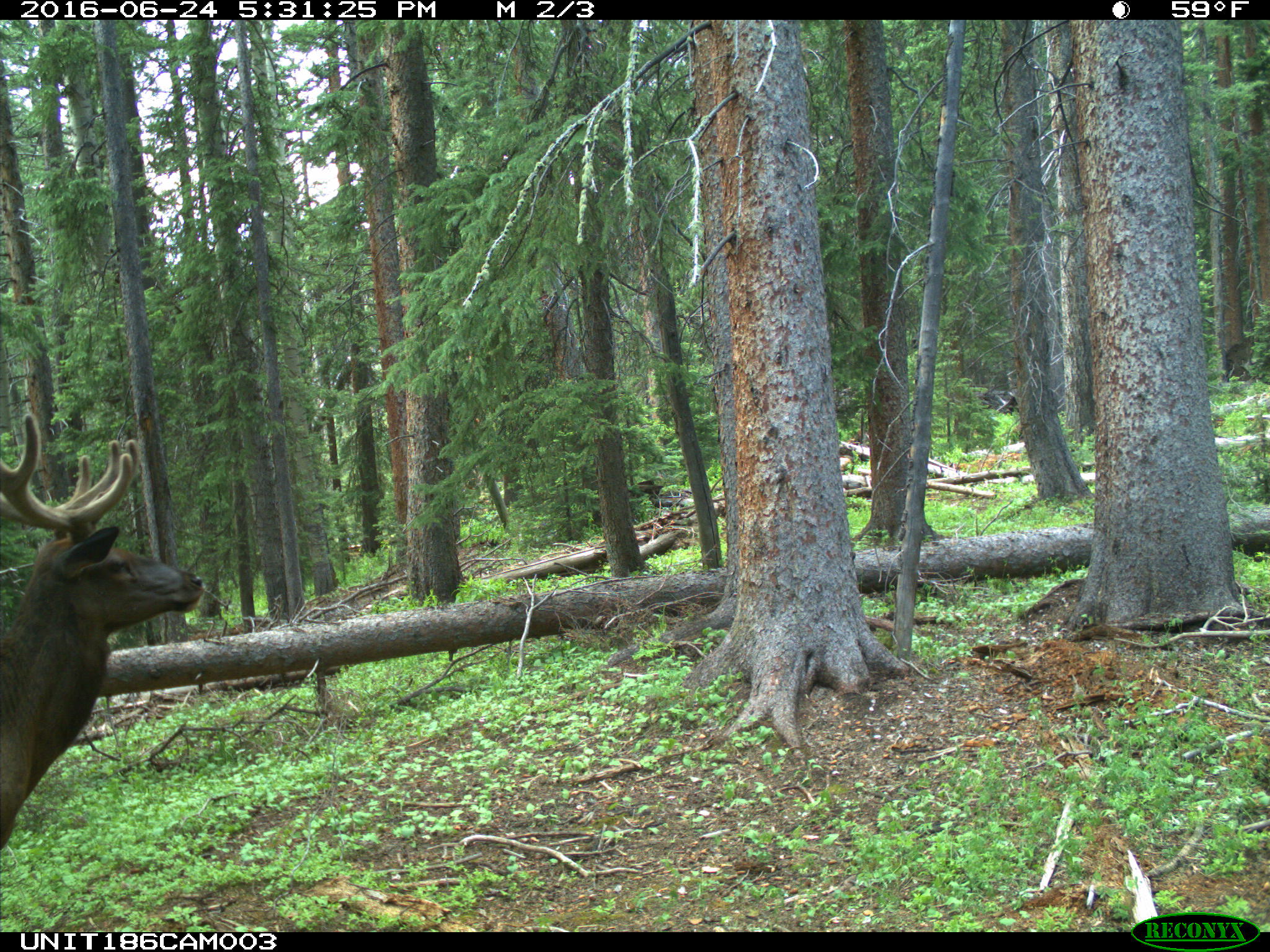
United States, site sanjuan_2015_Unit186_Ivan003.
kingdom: Animalia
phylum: Chordata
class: Mammalia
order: Artiodactyla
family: Cervidae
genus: Cervus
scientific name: Cervus elaphus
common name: red deer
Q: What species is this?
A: Cervus elaphus (red deer).